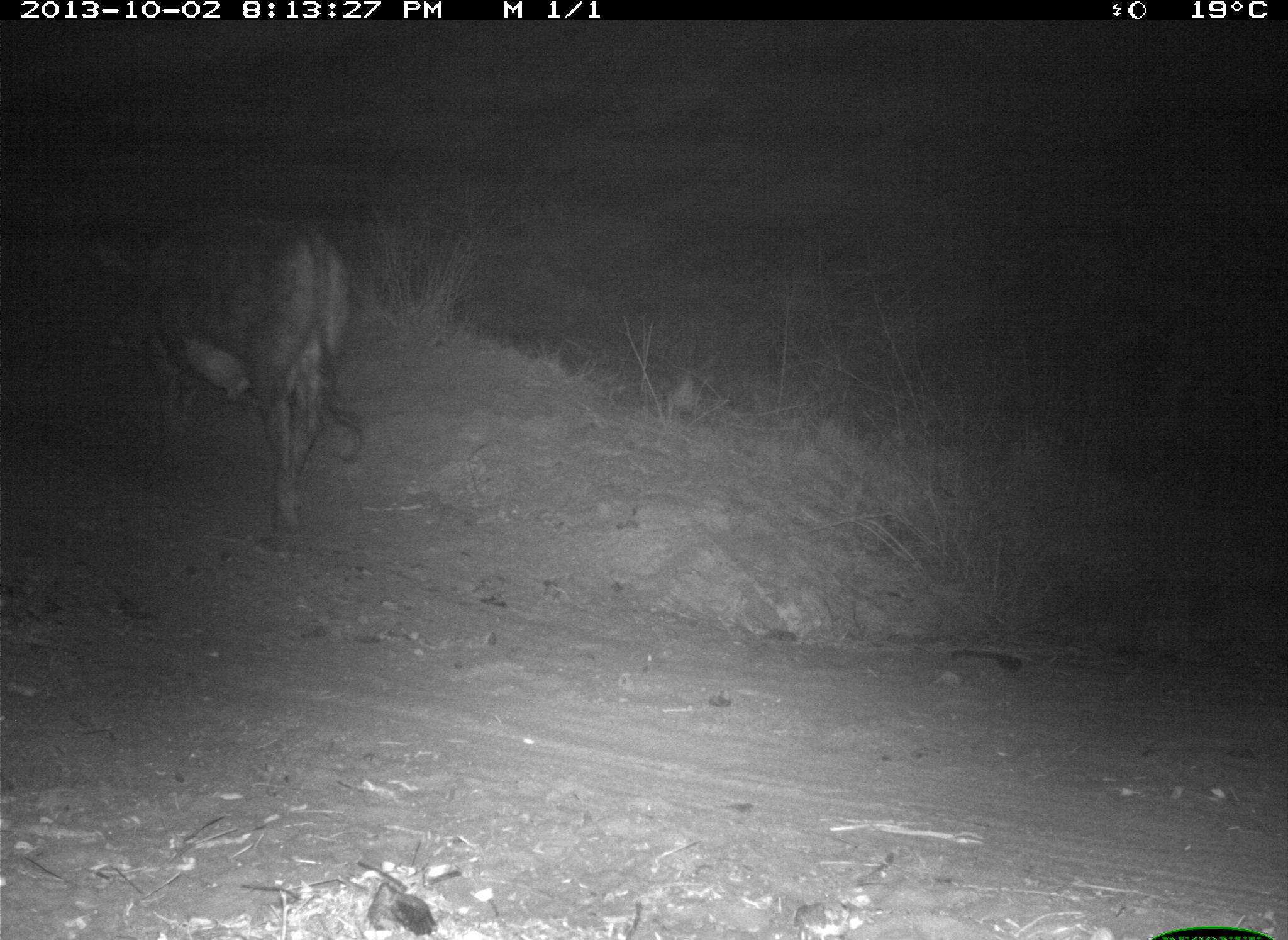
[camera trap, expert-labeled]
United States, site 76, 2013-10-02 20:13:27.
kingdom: Animalia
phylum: Chordata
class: Mammalia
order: Artiodactyla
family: Bovidae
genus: Bos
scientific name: Bos taurus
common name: cow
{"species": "cow (Bos taurus)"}